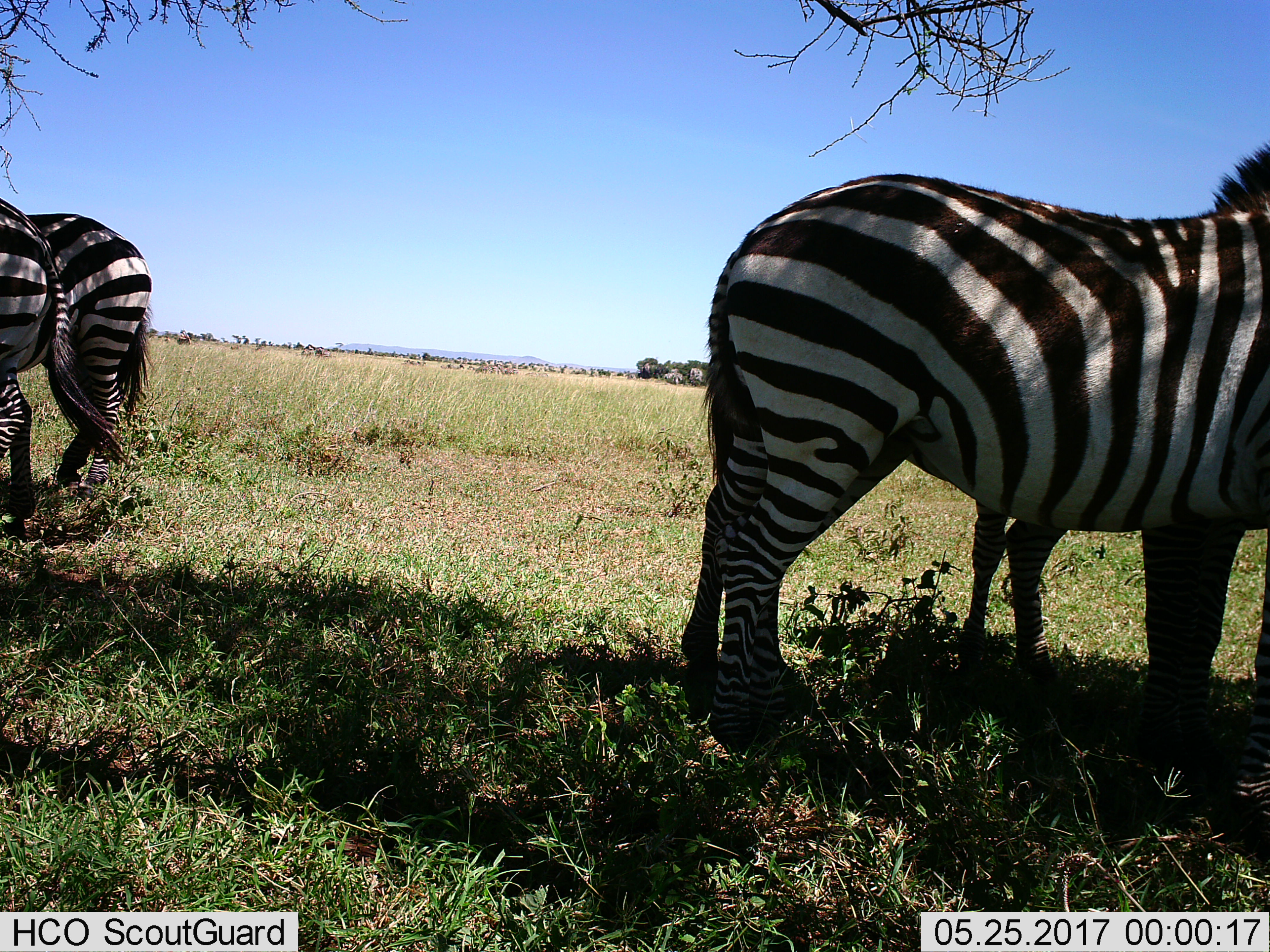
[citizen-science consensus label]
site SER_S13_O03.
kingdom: Animalia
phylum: Chordata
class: Mammalia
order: Perissodactyla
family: Equidae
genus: Equus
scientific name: Equus quagga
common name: plains zebra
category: zebraplains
Zebraplains (plains zebra) (Equus quagga), count 3. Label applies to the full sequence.